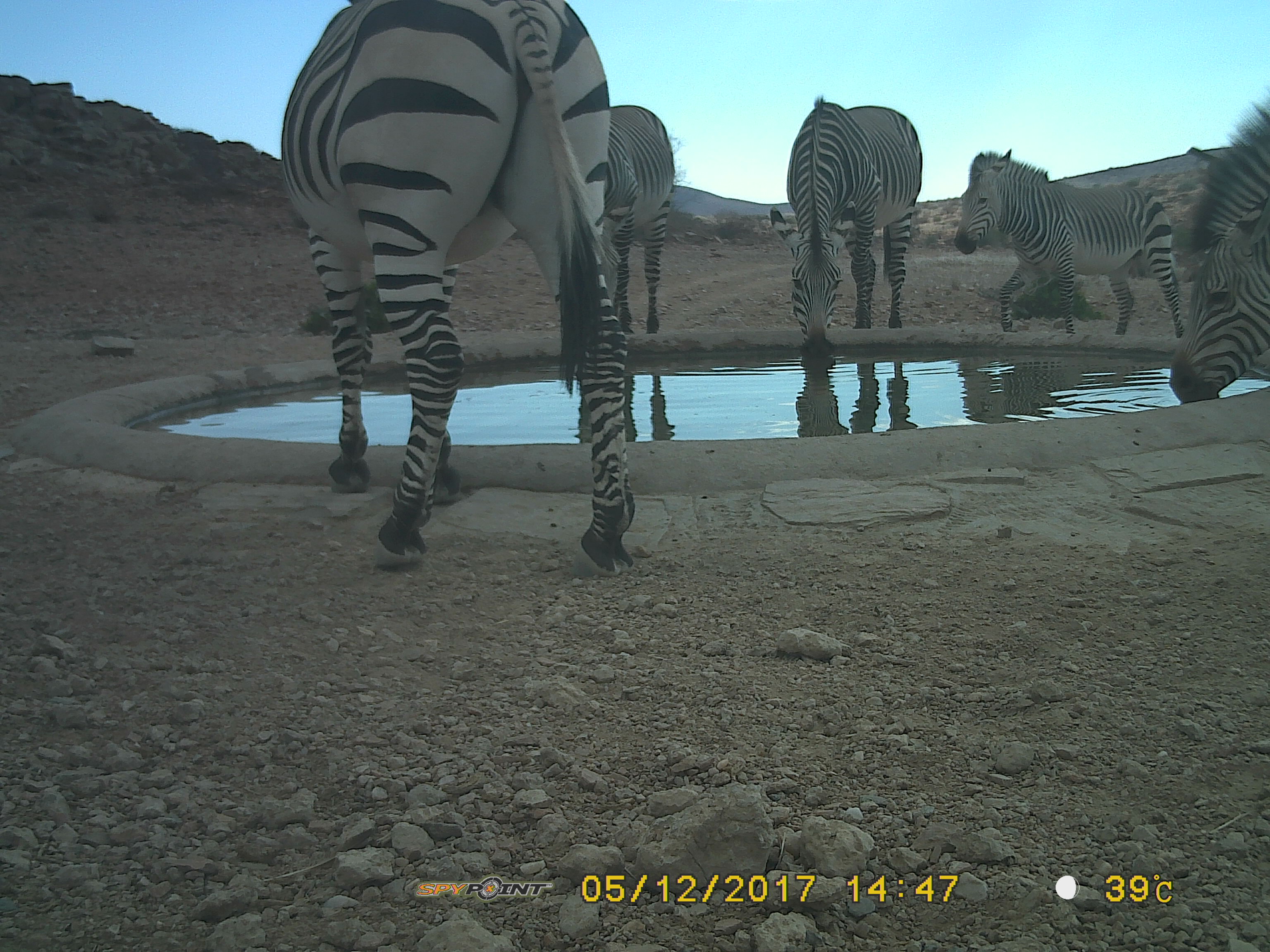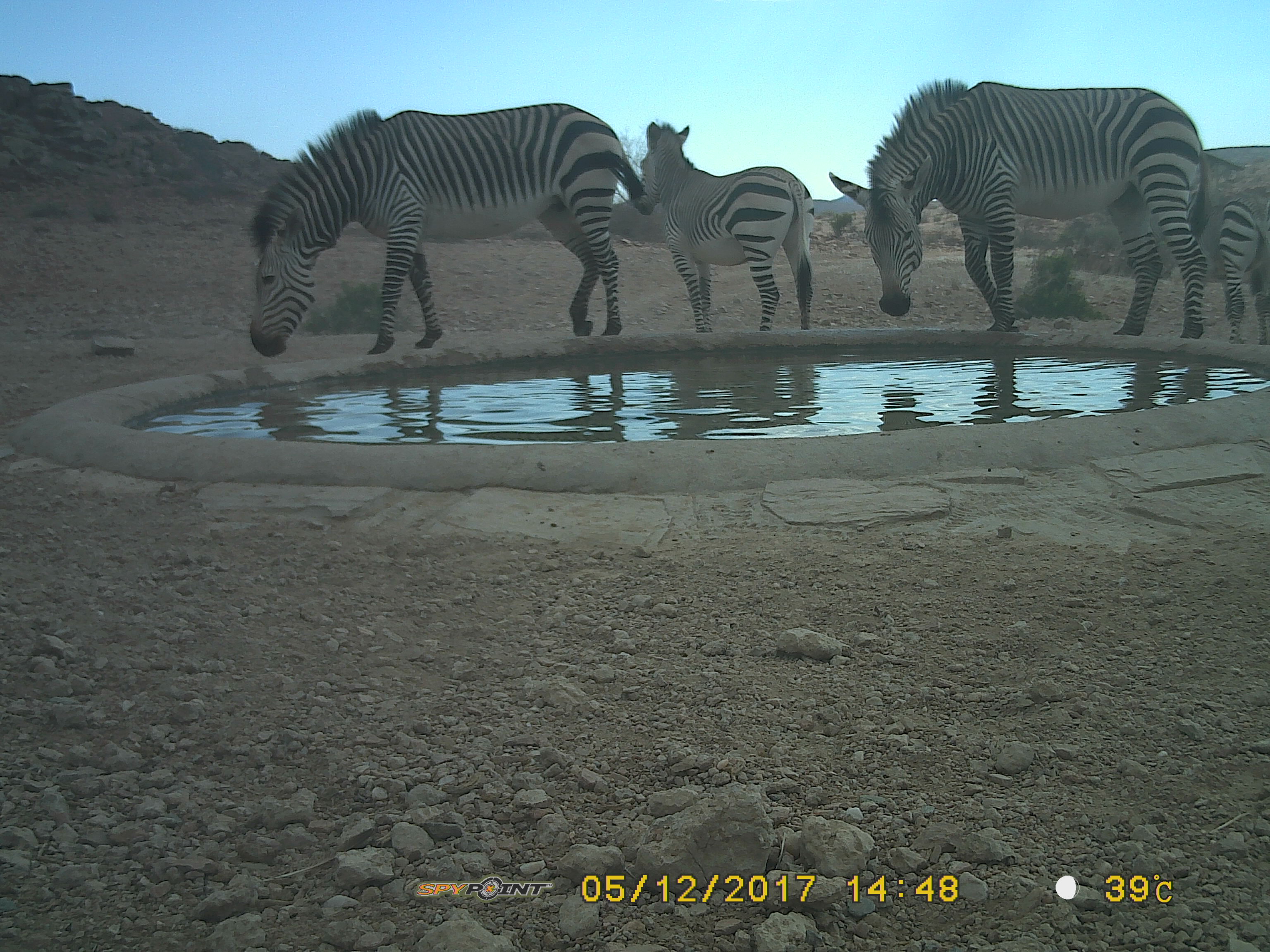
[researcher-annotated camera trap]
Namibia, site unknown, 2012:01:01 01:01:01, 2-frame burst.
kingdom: Animalia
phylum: Chordata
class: Mammalia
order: Perissodactyla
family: Equidae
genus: Equus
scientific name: Equus zebra hartmannae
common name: hartmann's mountain zebra